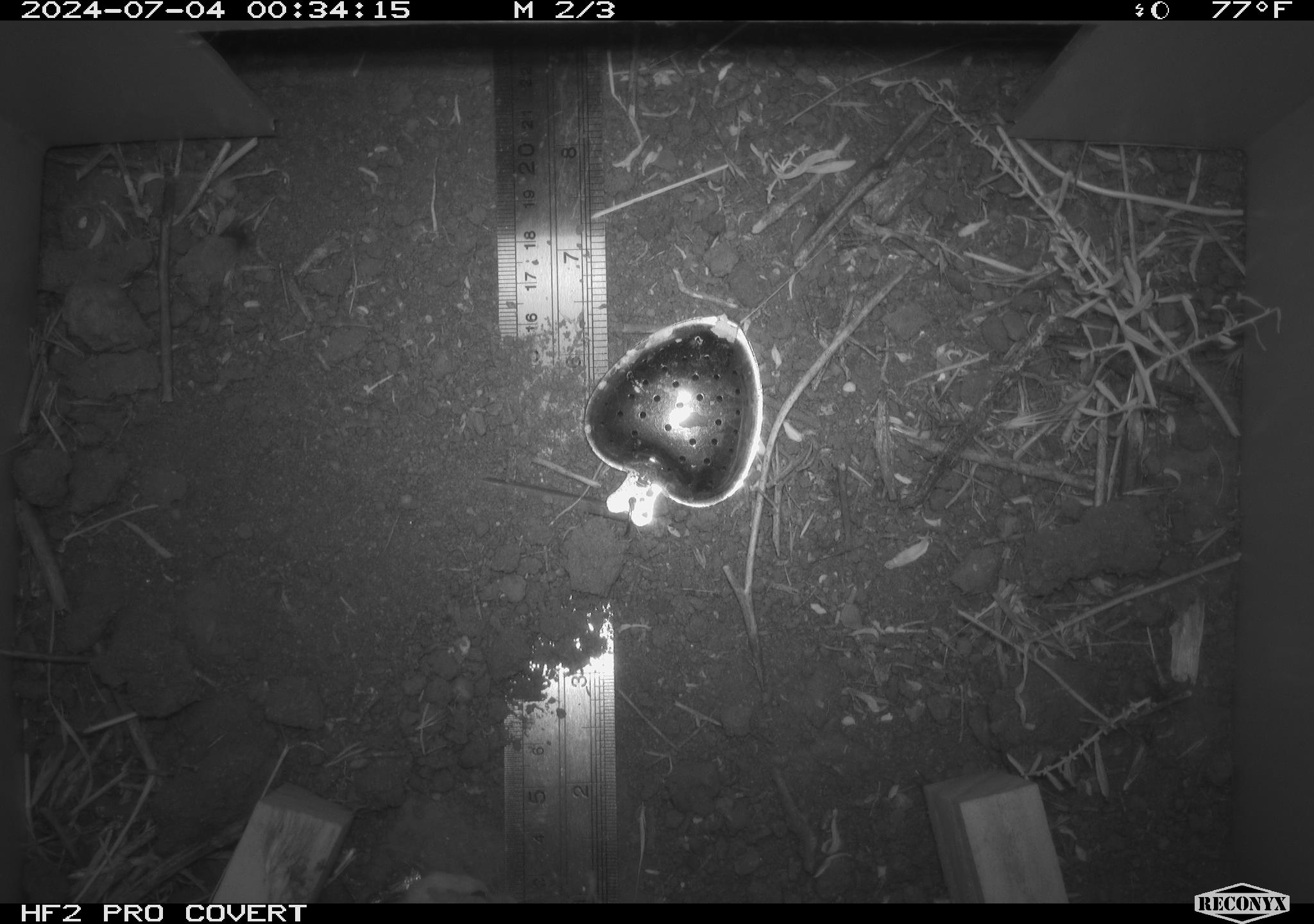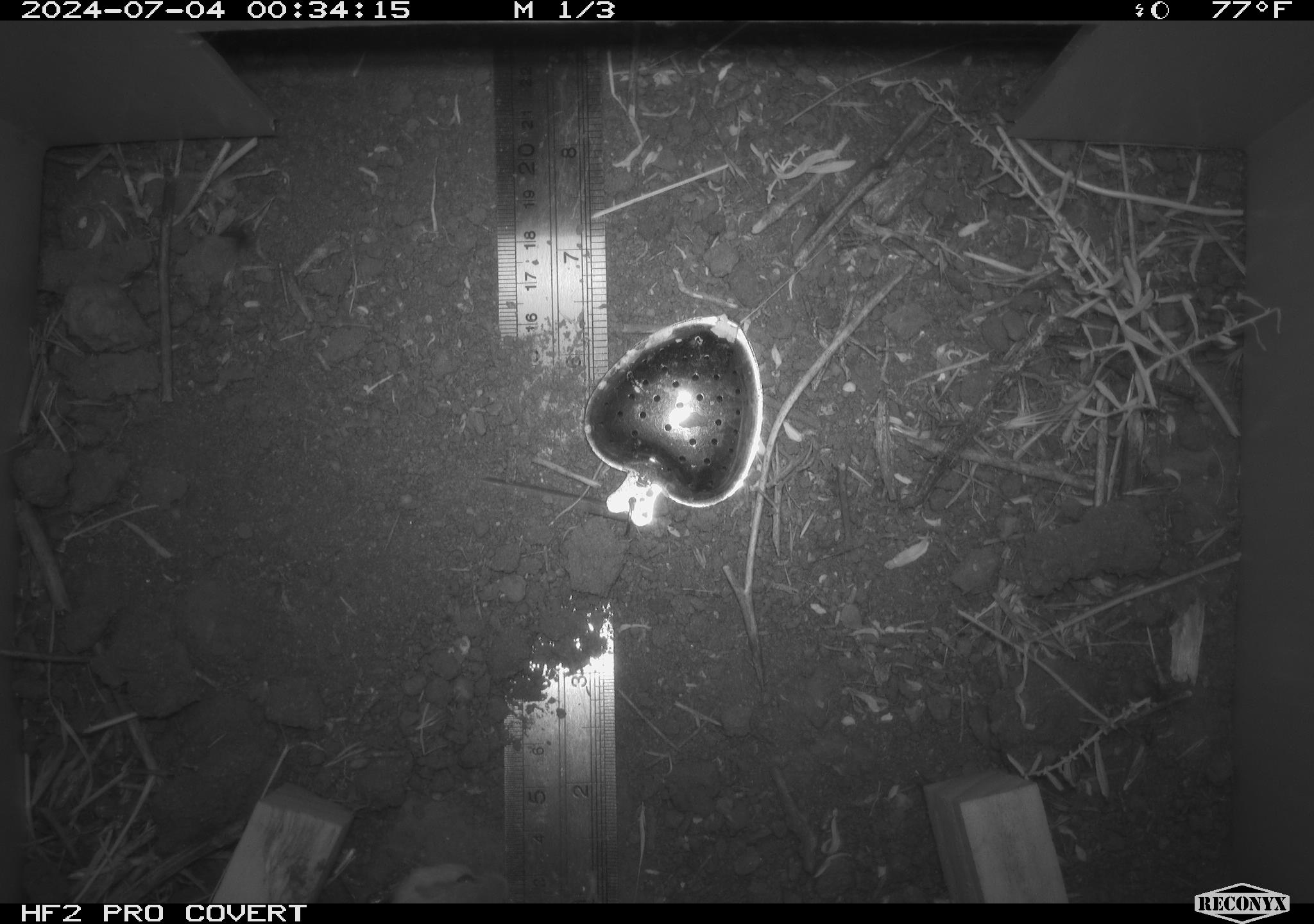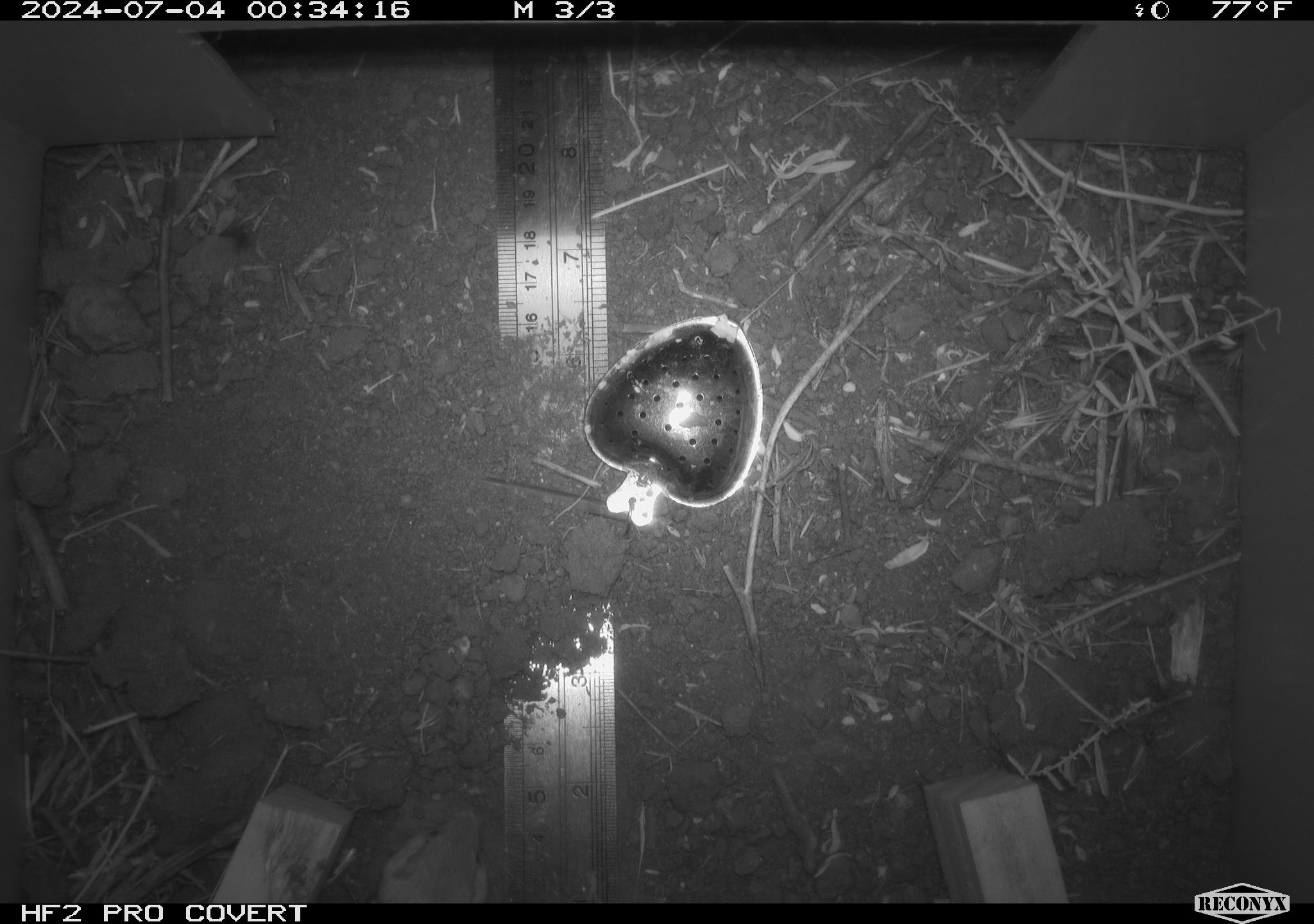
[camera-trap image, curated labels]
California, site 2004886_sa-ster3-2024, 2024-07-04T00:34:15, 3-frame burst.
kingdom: Animalia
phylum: Chordata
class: Mammalia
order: Rodentia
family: Heteromyidae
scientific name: Heteromyidae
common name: kangaroo rats and pocket mice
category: heteromyidae family